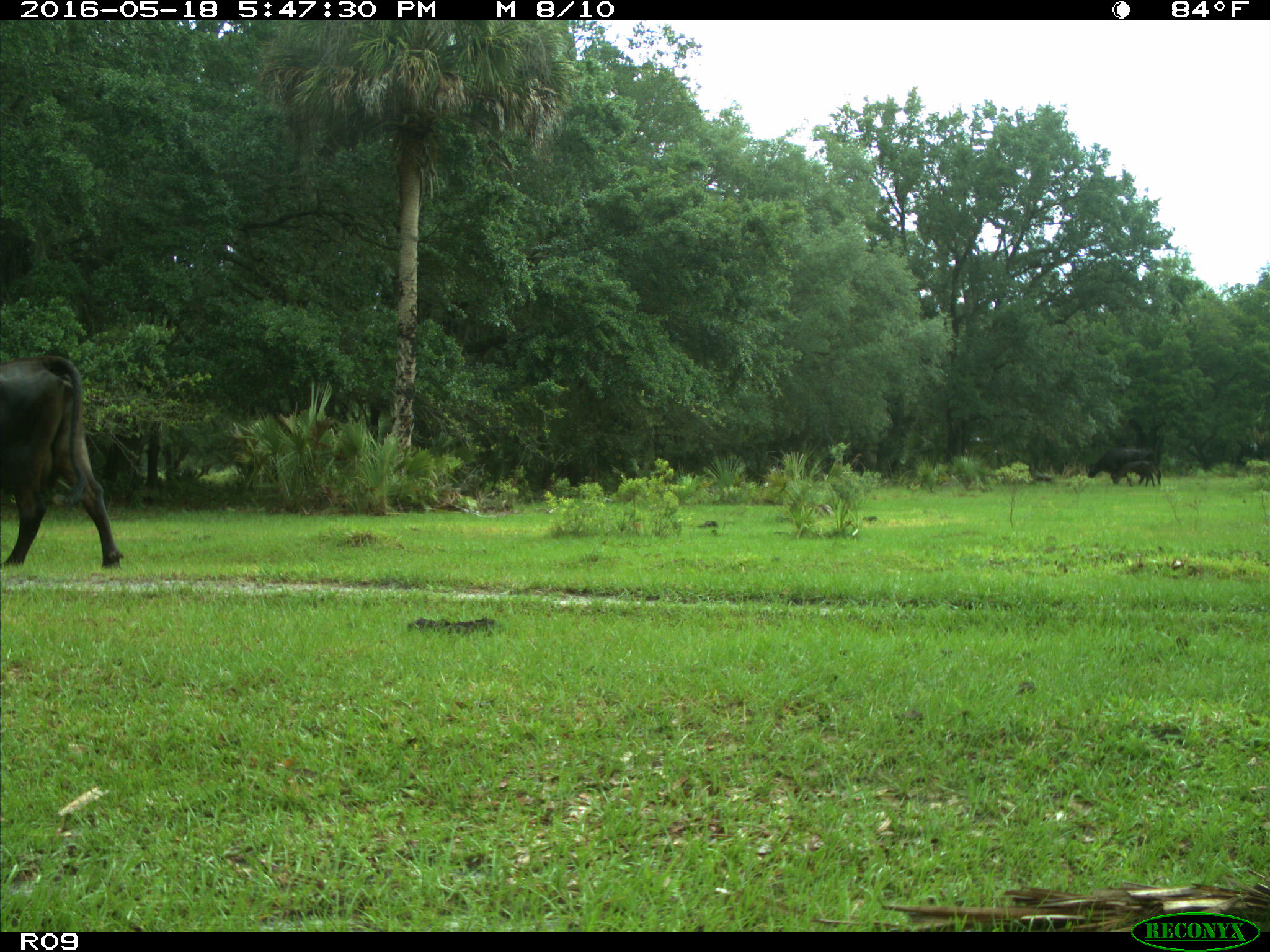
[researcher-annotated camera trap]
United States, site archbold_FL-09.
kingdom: Animalia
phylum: Chordata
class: Mammalia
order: Artiodactyla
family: Bovidae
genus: Bos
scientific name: Bos taurus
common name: domestic cow